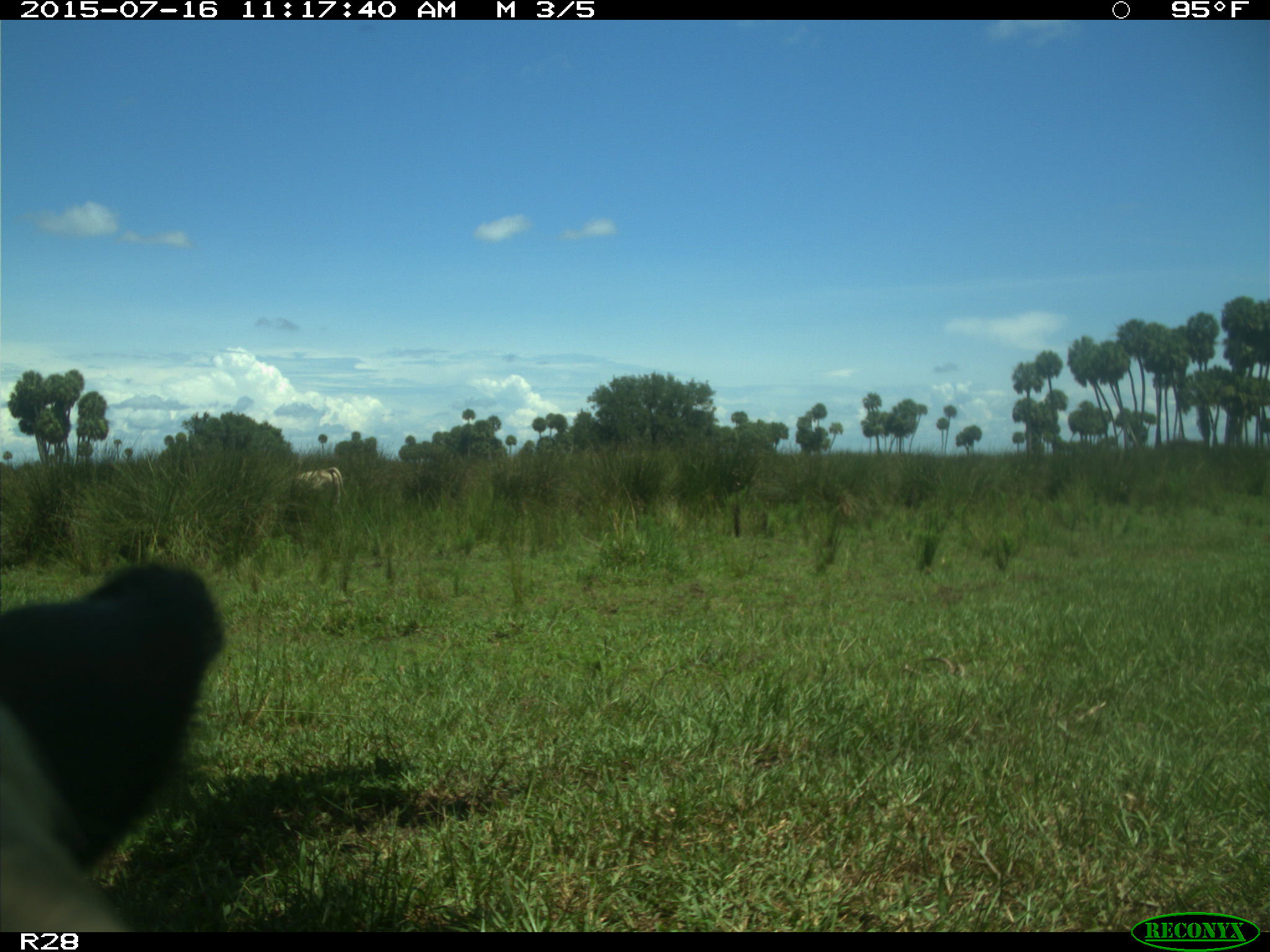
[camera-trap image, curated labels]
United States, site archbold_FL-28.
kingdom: Animalia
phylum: Chordata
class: Mammalia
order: Artiodactyla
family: Bovidae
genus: Bos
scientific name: Bos taurus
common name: domestic cow